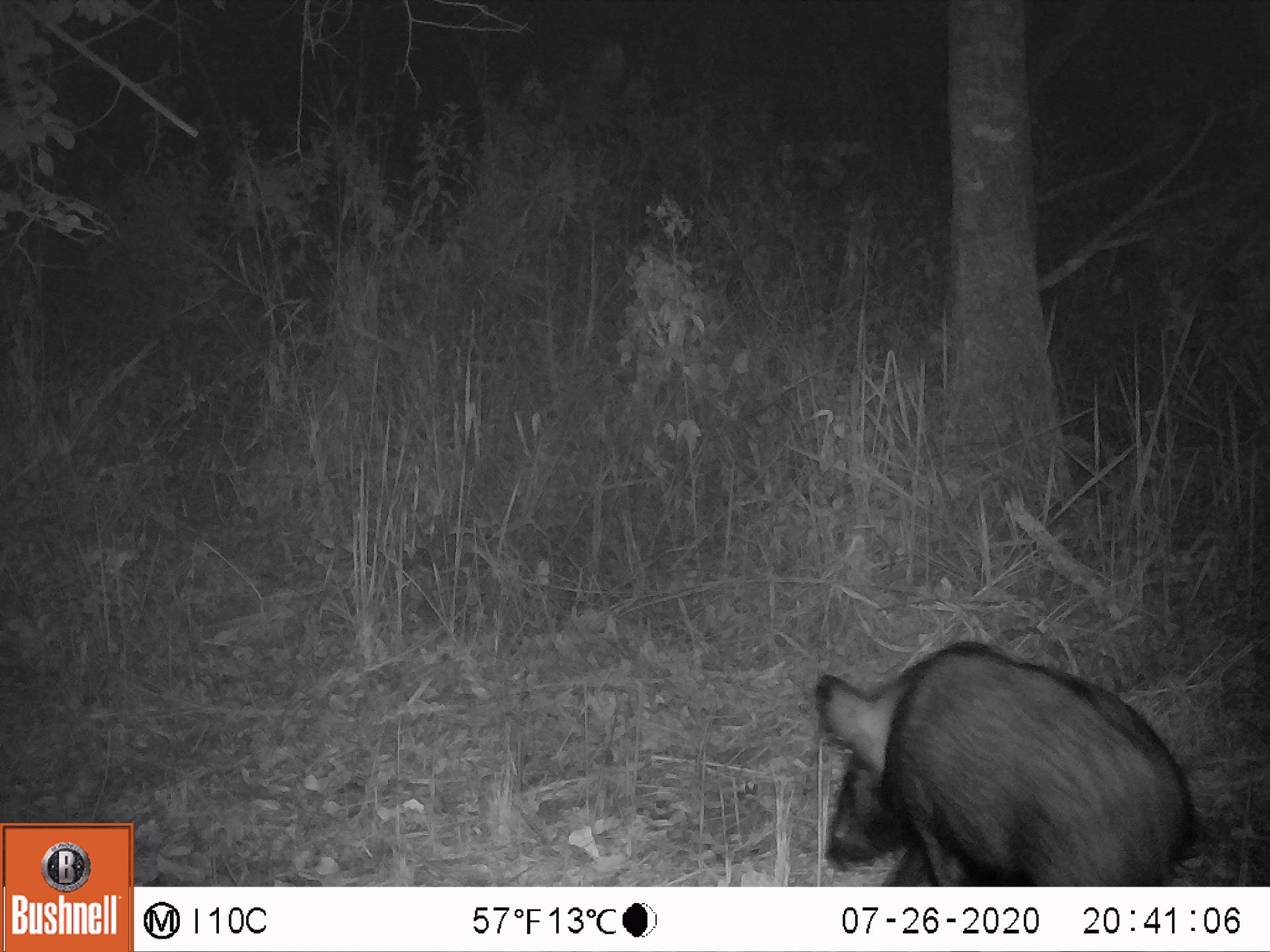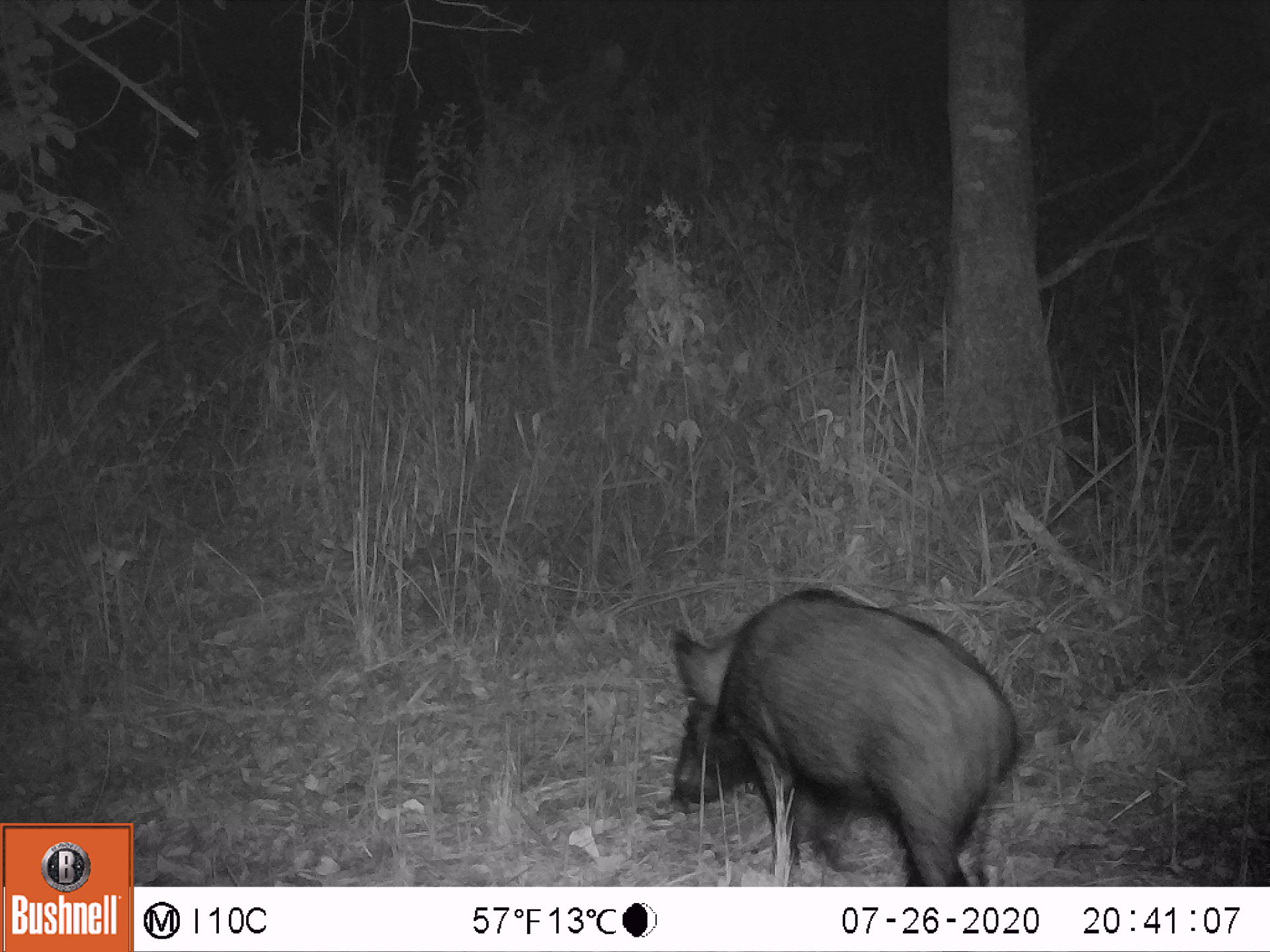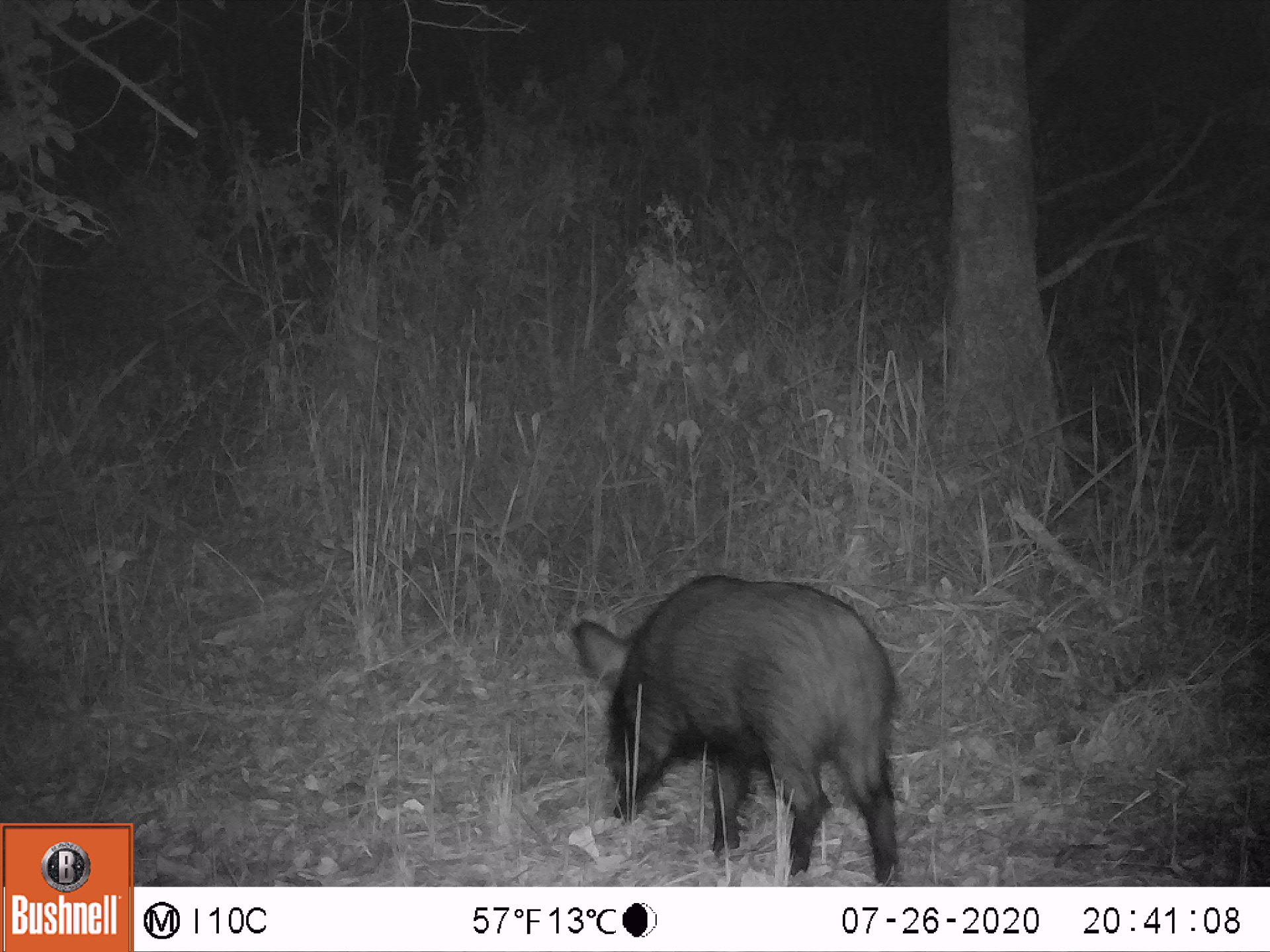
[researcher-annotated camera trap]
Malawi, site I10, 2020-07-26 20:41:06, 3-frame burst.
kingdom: Animalia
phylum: Chordata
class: Mammalia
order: Artiodactyla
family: Suidae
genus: Potamochoerus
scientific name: Potamochoerus larvatus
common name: bushpig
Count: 1.